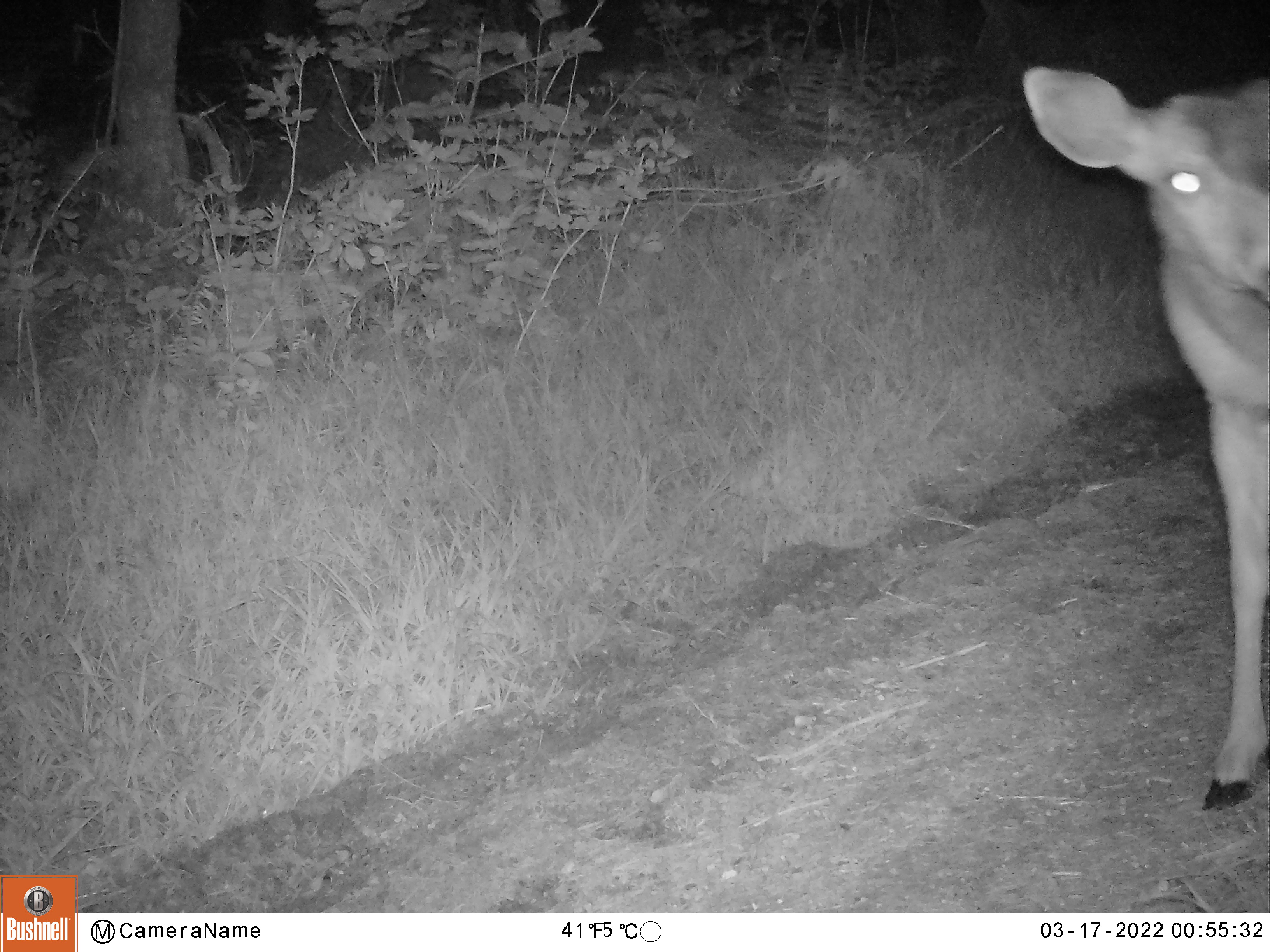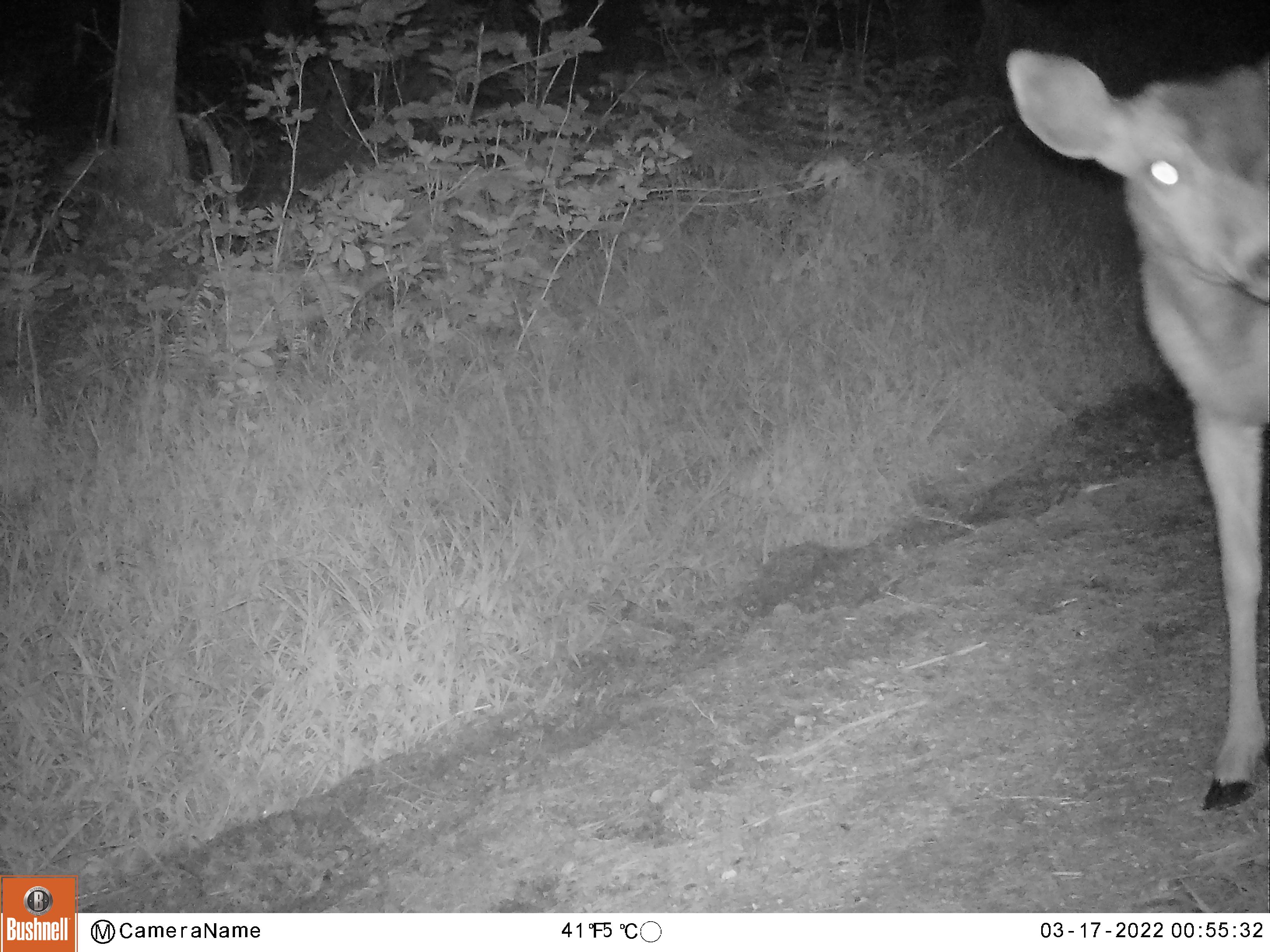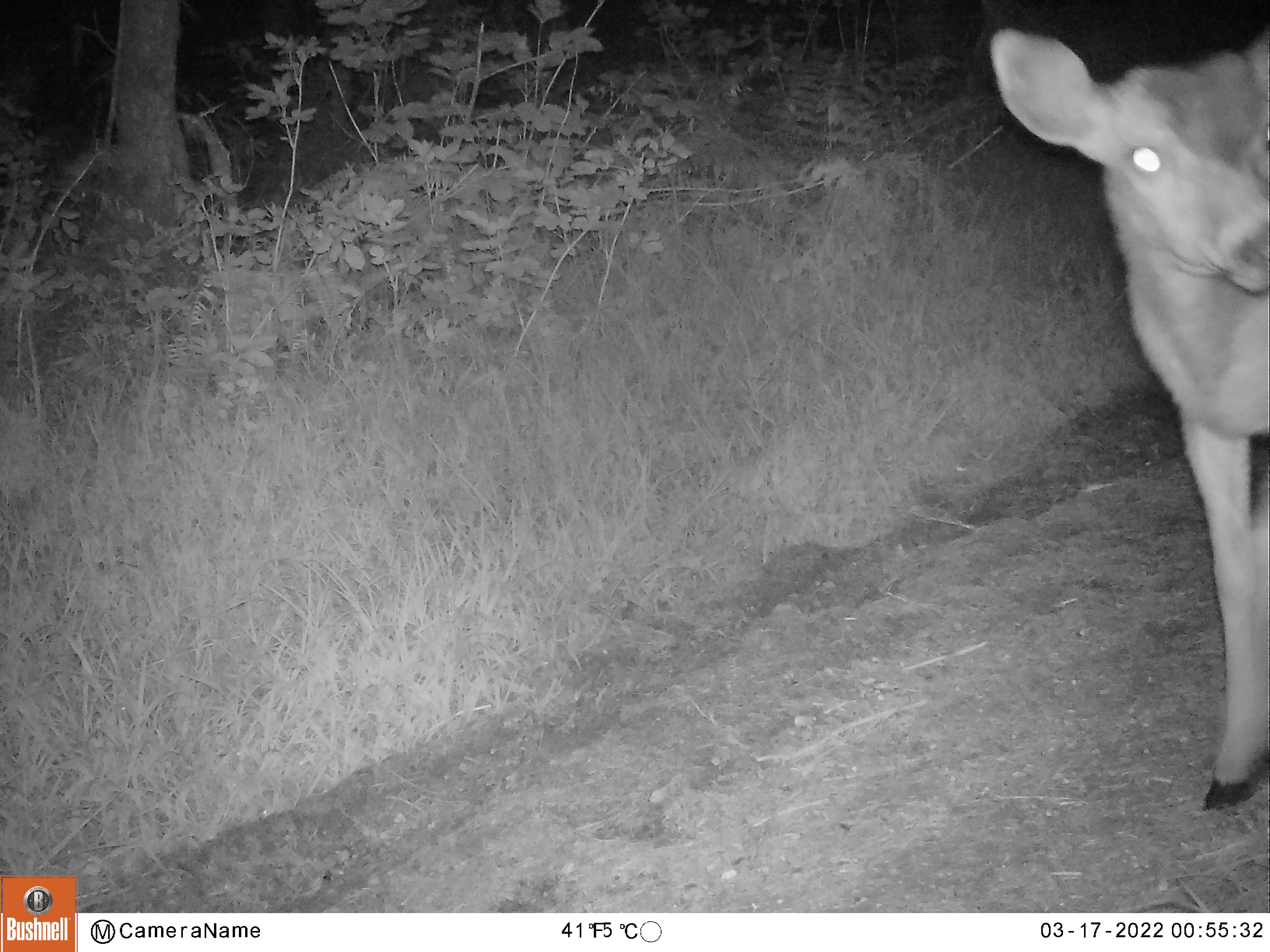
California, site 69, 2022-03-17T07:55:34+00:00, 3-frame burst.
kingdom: Animalia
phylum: Chordata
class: Mammalia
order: Artiodactyla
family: Cervidae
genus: Odocoileus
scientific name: Odocoileus hemionus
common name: mule deer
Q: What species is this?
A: Mule deer (Odocoileus hemionus).